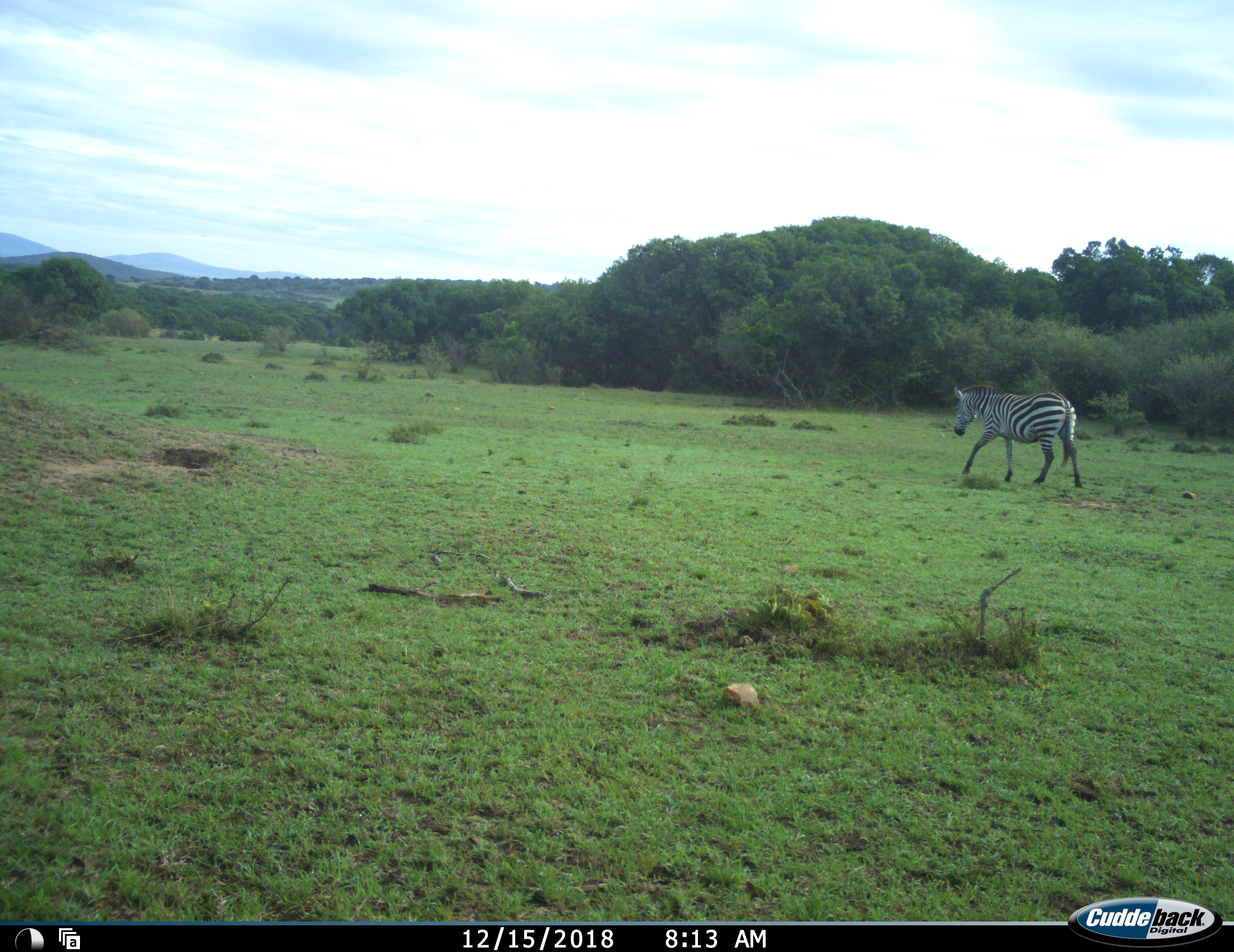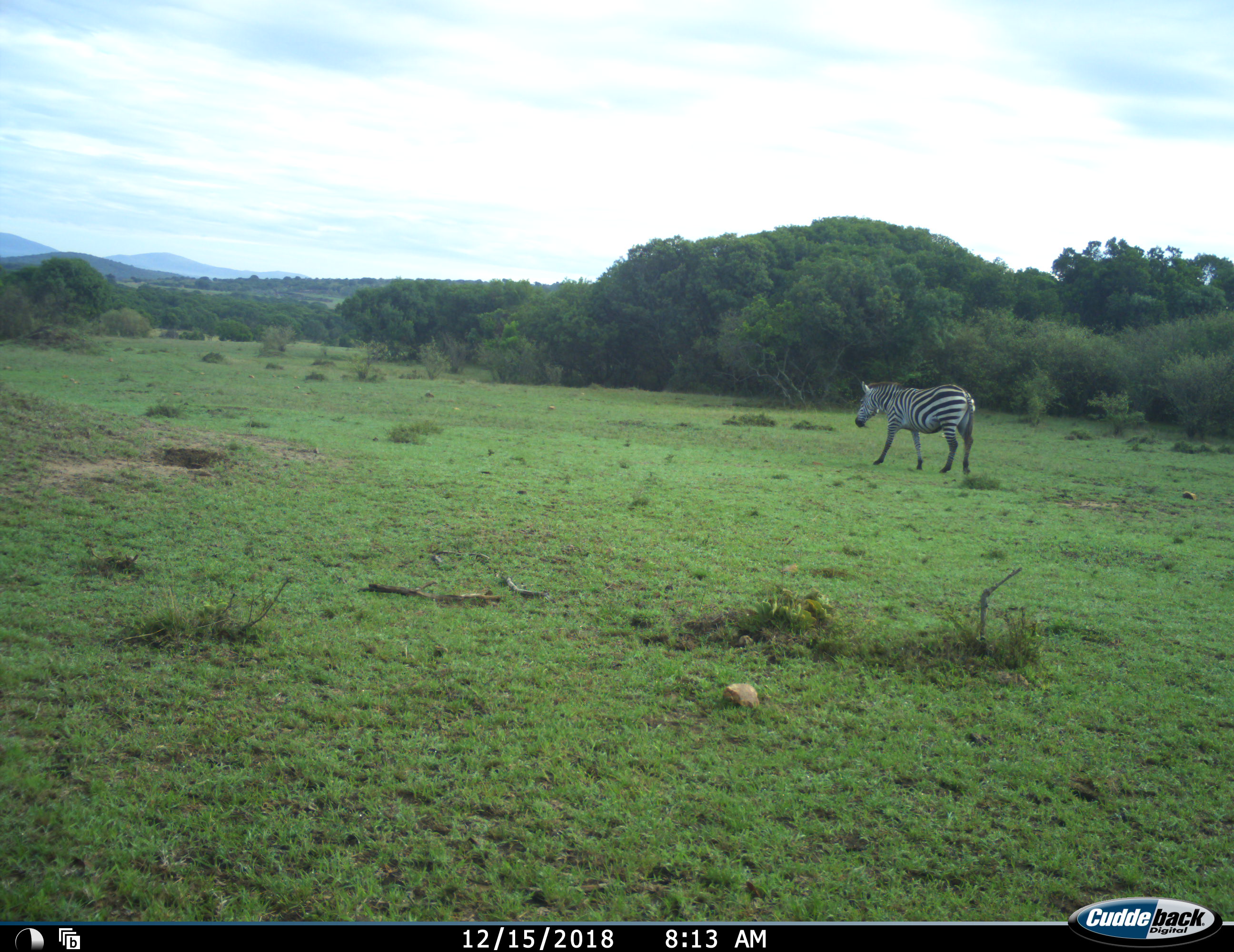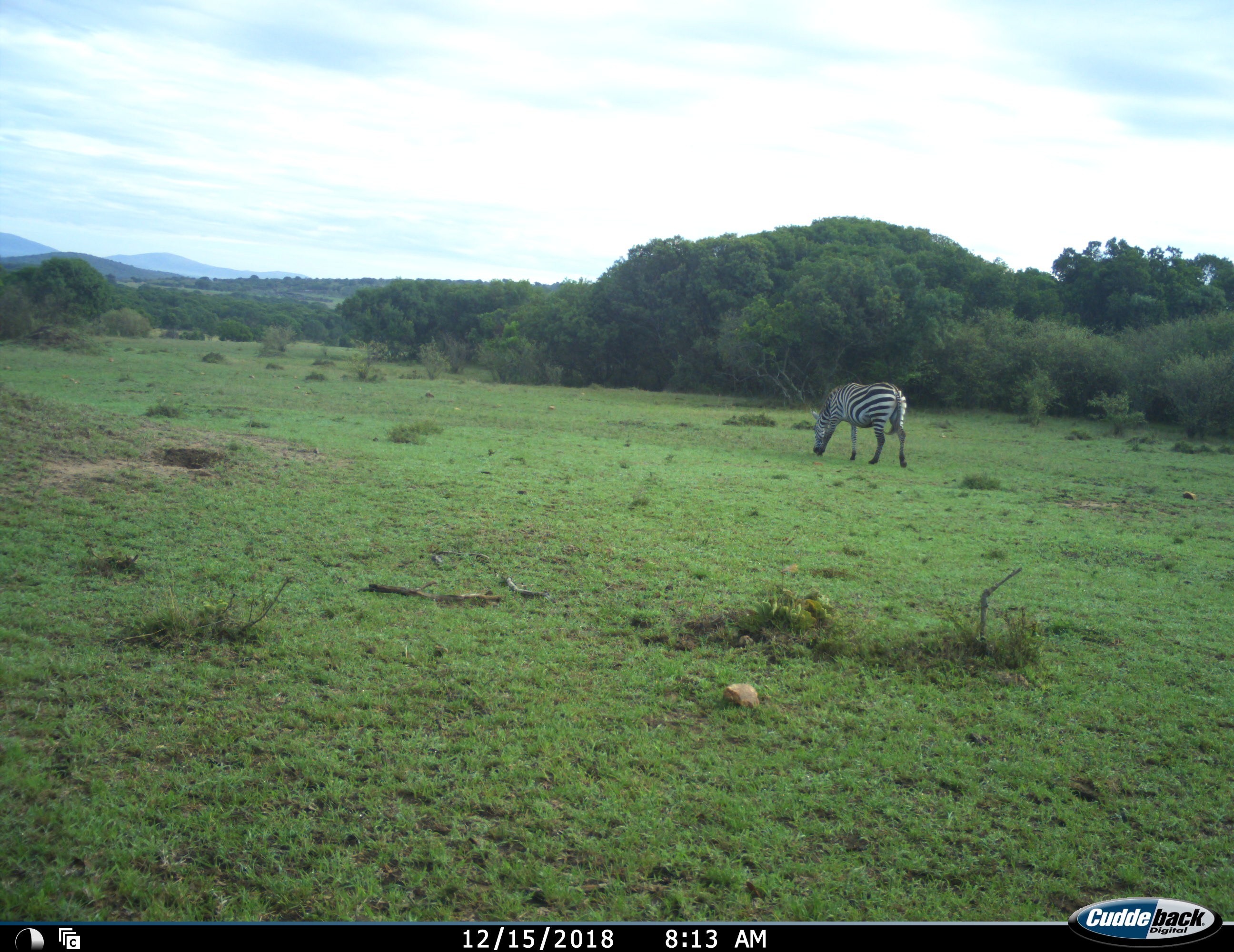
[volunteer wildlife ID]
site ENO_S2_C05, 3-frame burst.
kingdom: Animalia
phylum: Chordata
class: Mammalia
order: Perissodactyla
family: Equidae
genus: Equus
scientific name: Equus quagga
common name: plains zebra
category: zebraplains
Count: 1.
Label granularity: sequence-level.